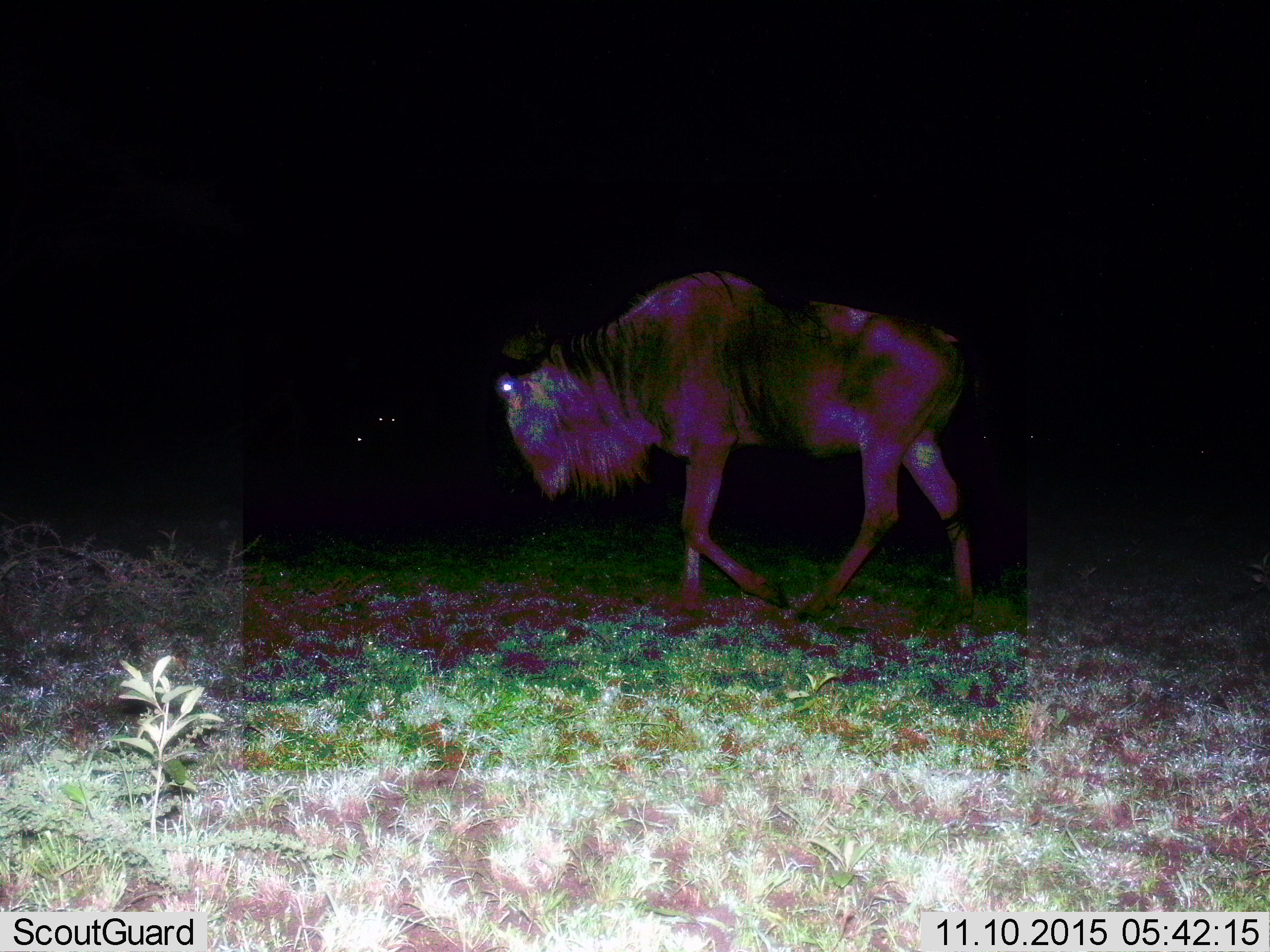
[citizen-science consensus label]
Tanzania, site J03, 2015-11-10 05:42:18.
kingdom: Animalia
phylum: Chordata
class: Mammalia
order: Artiodactyla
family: Bovidae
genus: Connochaetes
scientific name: Connochaetes taurinus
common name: blue wildebeest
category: wildebeest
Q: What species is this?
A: Wildebeest (blue wildebeest) (Connochaetes taurinus).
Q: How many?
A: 2.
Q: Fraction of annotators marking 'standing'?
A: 29%.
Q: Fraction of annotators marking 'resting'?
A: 14%.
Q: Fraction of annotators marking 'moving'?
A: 100%.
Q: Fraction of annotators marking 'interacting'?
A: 0%.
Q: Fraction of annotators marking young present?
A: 0%.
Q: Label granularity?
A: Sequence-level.